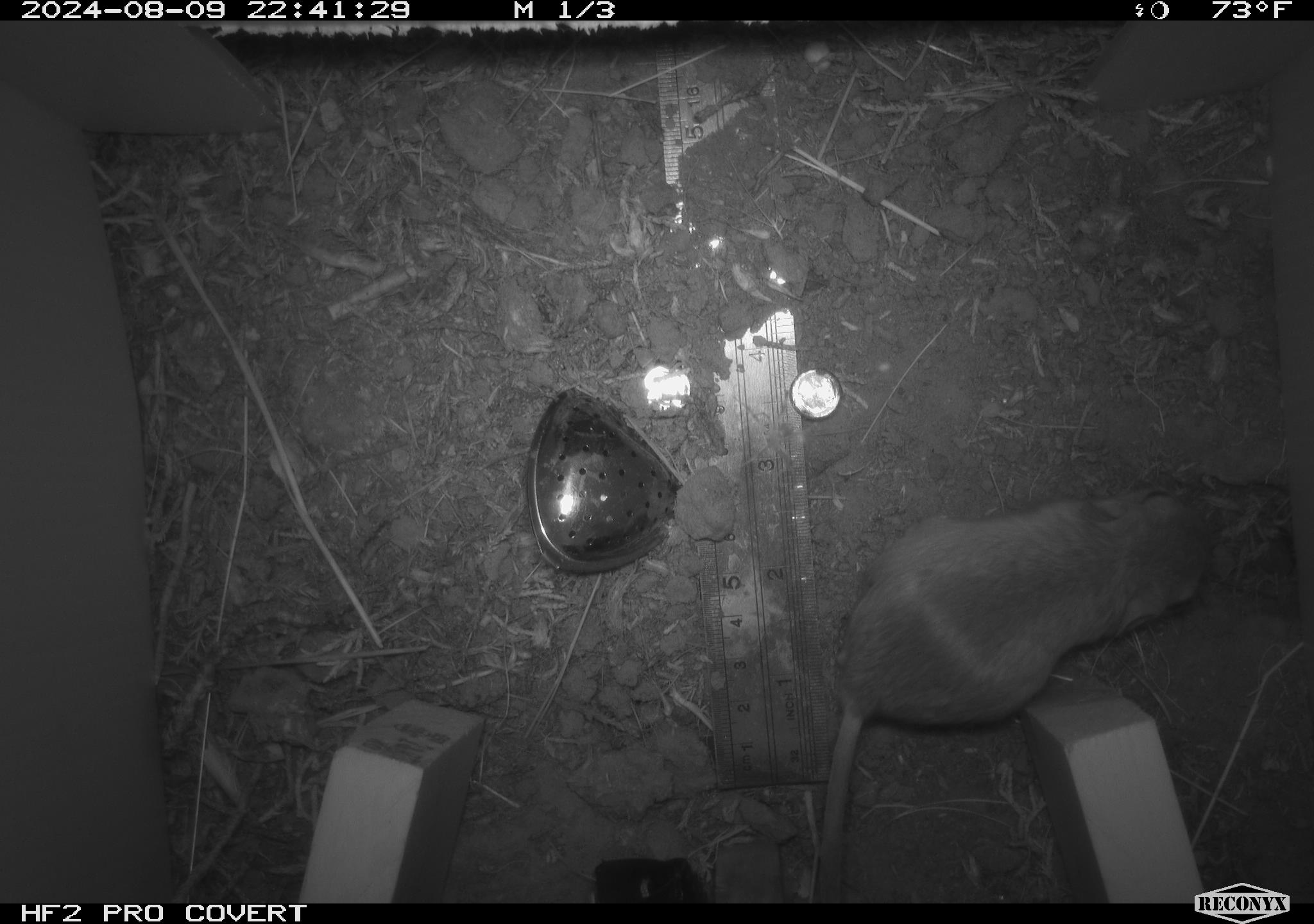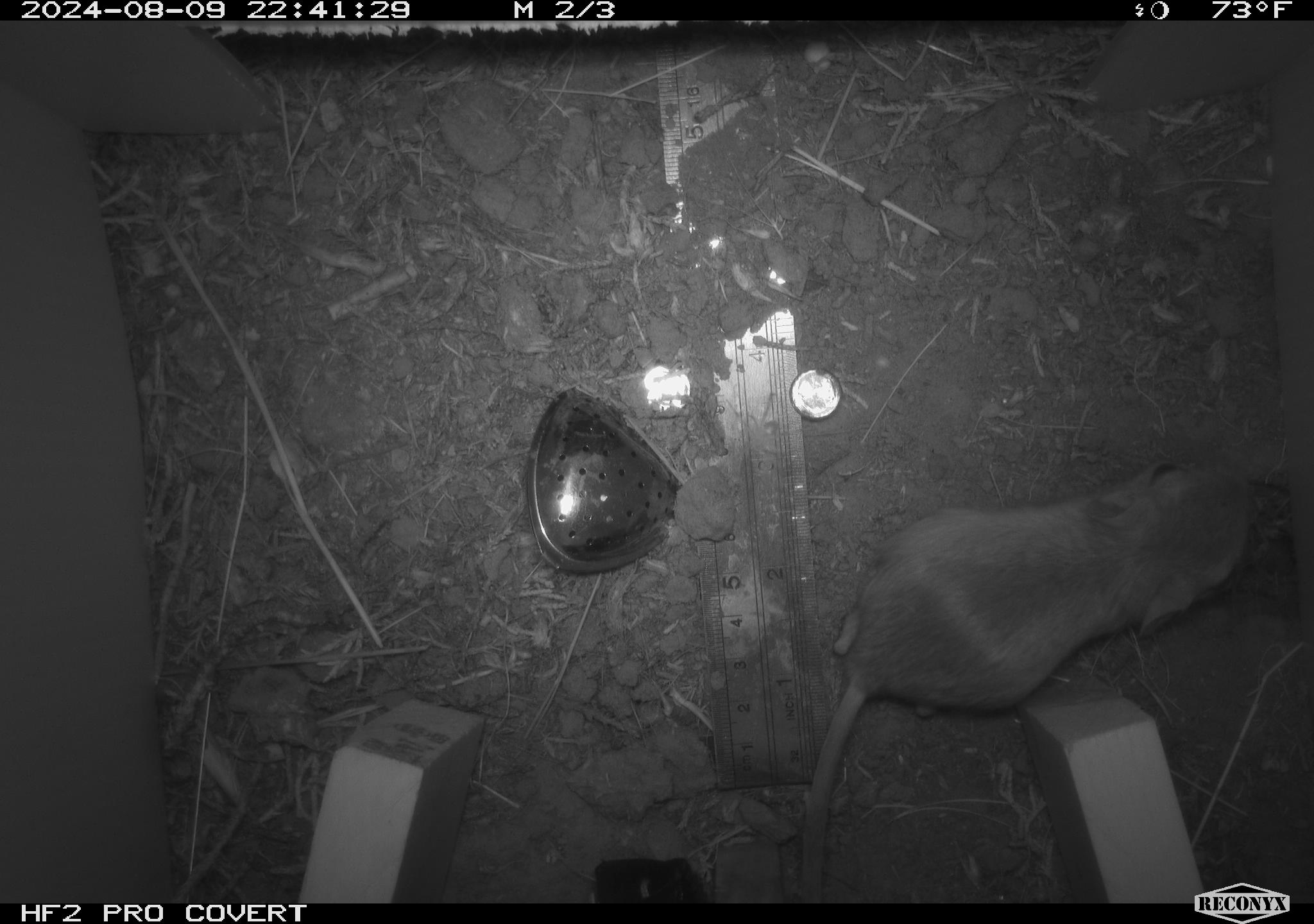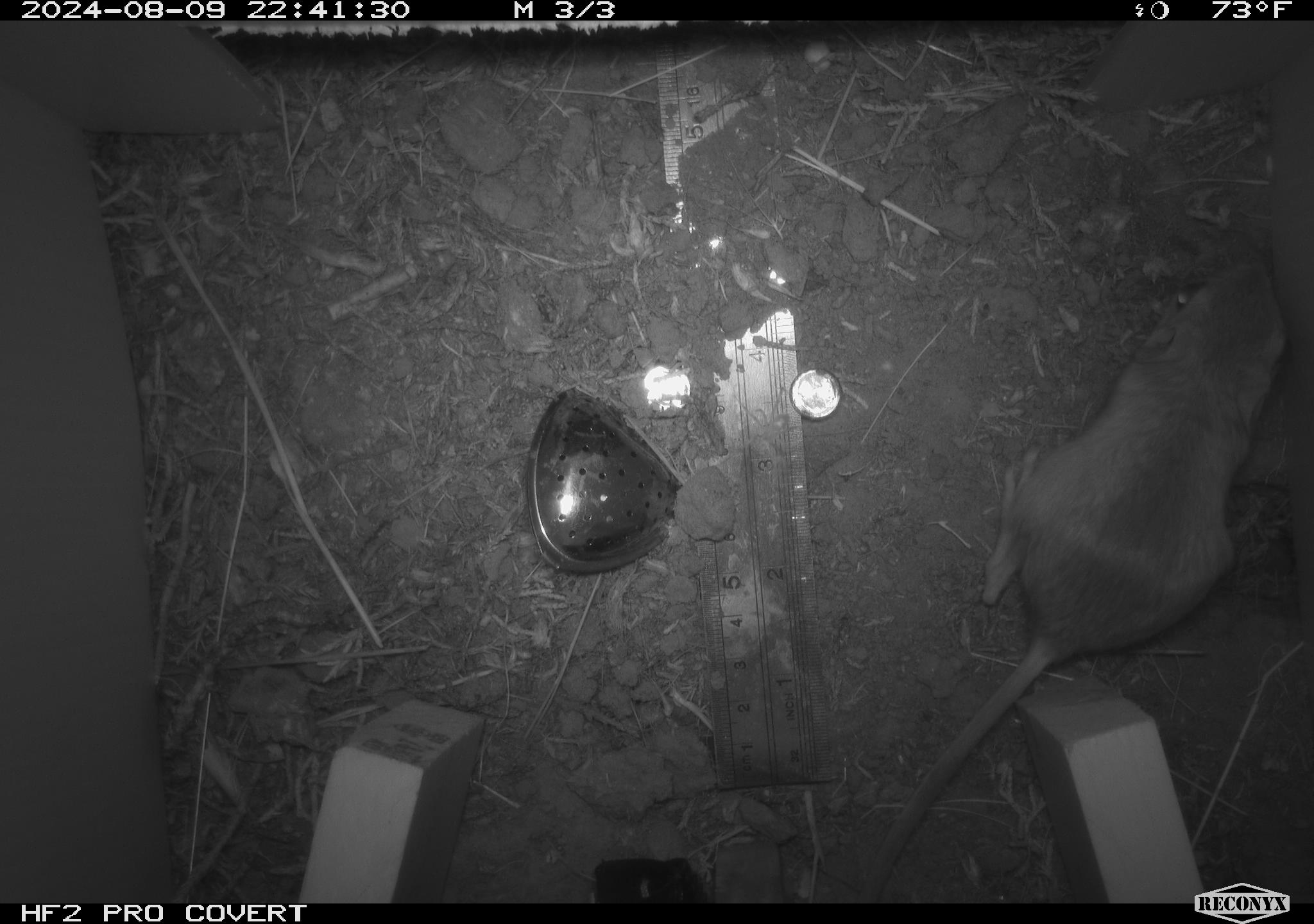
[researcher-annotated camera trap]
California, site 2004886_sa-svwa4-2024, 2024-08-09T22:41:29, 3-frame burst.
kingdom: Animalia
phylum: Chordata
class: Mammalia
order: Rodentia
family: Heteromyidae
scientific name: Heteromyidae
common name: kangaroo rats and pocket mice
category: heteromyidae family